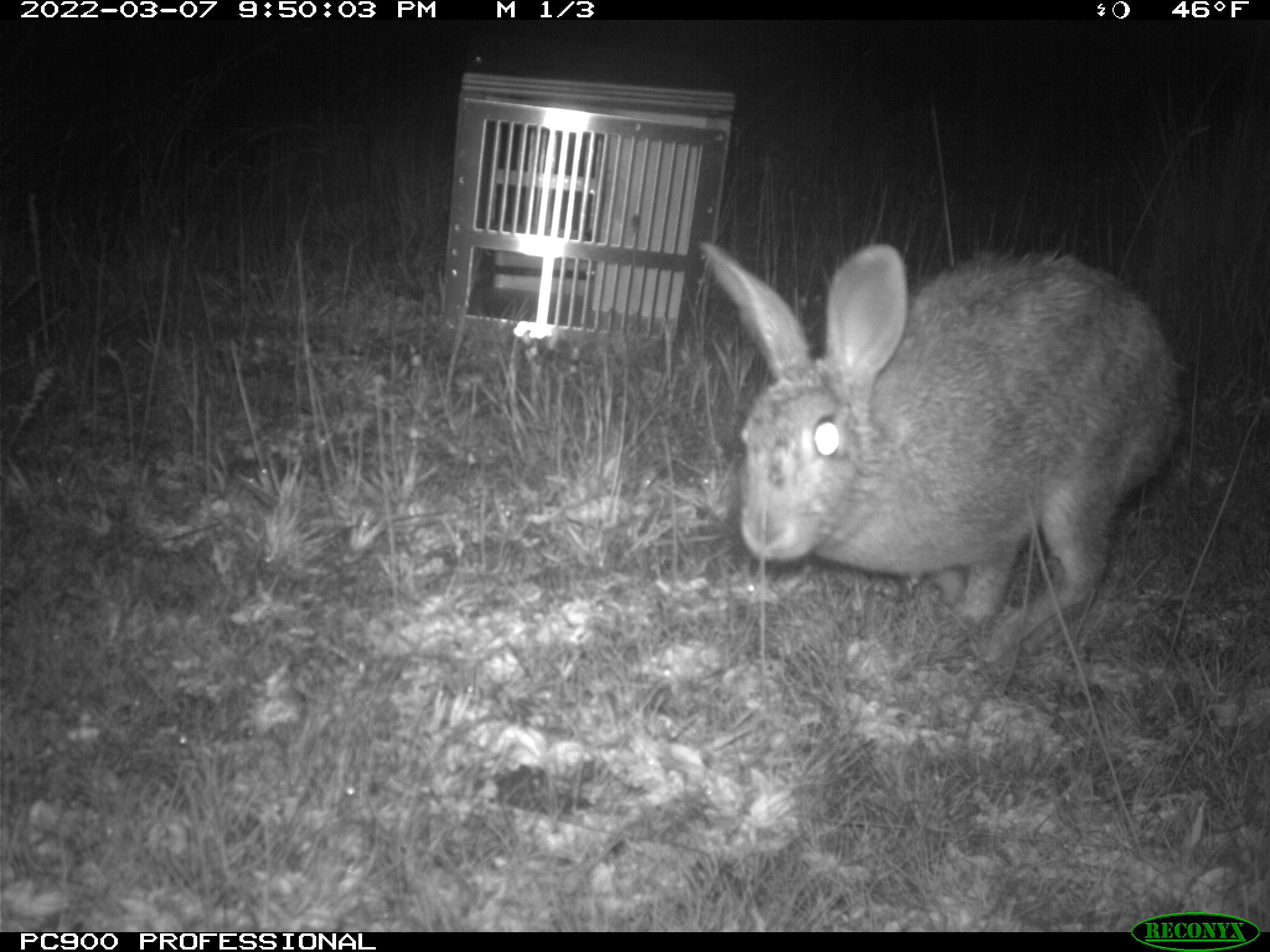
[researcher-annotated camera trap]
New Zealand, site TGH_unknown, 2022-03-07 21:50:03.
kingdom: Animalia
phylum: Chordata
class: Mammalia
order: Lagomorpha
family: Leporidae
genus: Oryctolagus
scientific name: Oryctolagus cuniculus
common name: european rabbit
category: rabbit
Rabbit (european rabbit) (Oryctolagus cuniculus).